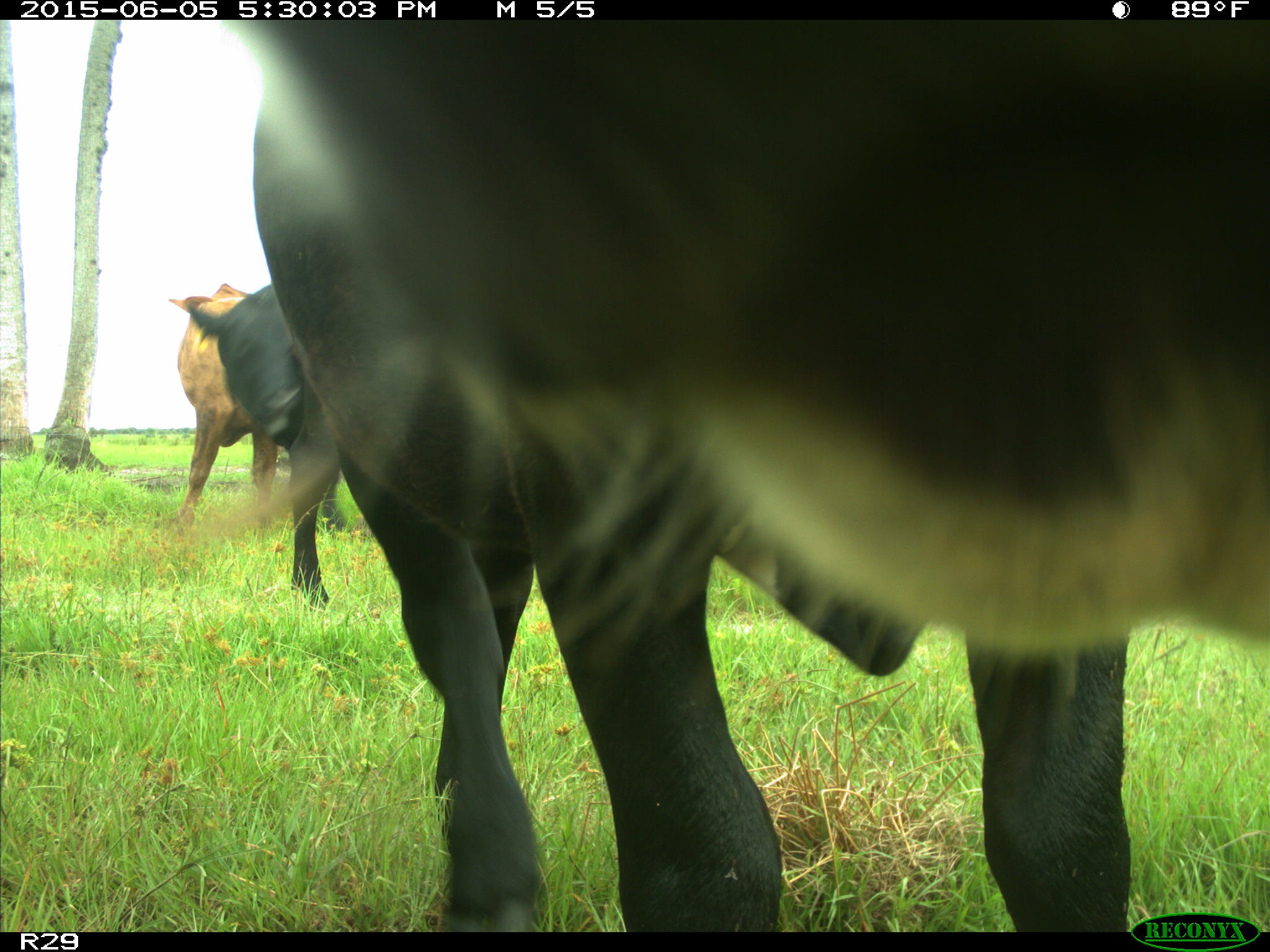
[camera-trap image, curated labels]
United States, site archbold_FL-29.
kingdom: Animalia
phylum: Chordata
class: Mammalia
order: Artiodactyla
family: Bovidae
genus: Bos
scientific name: Bos taurus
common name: domestic cow